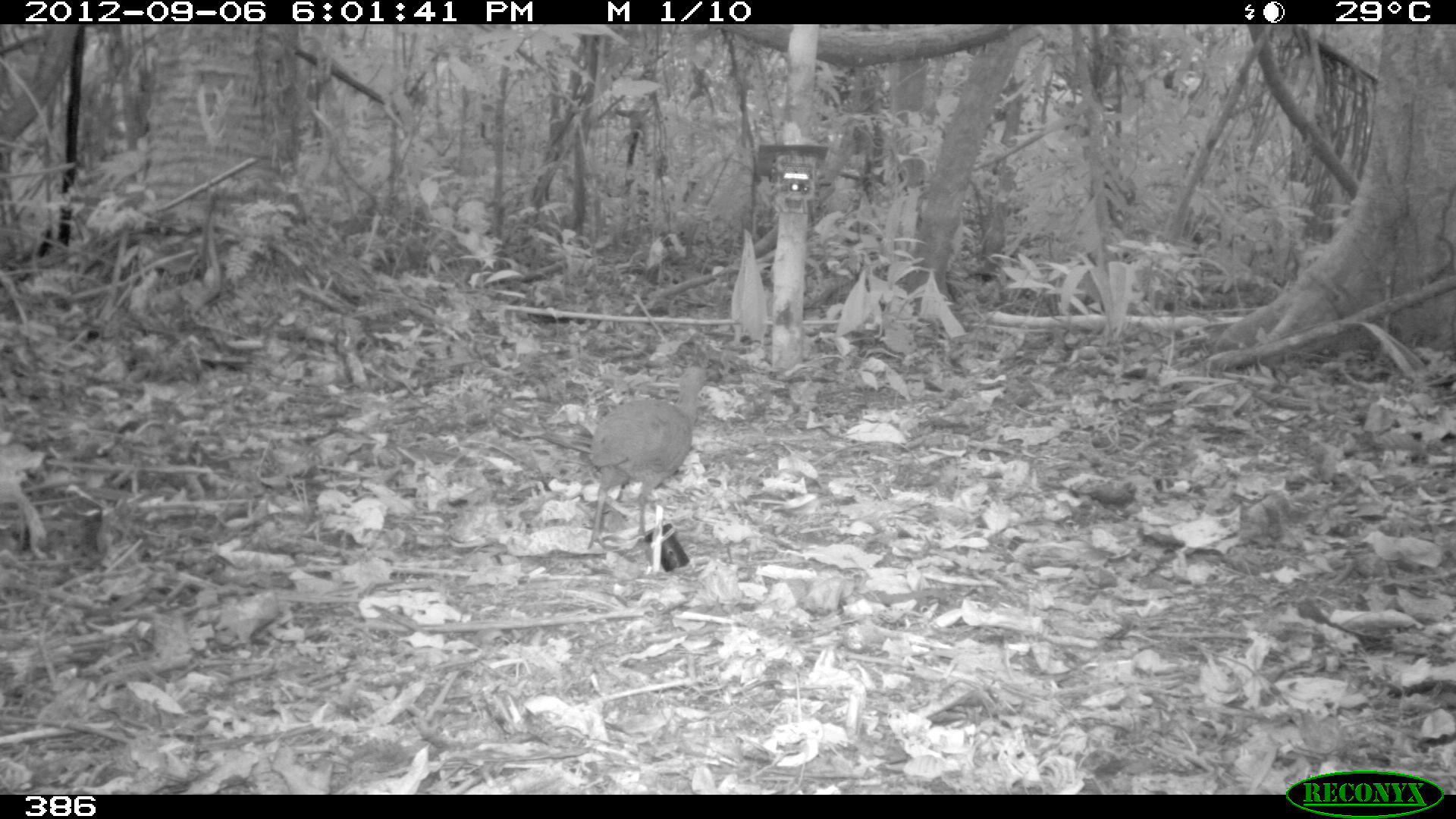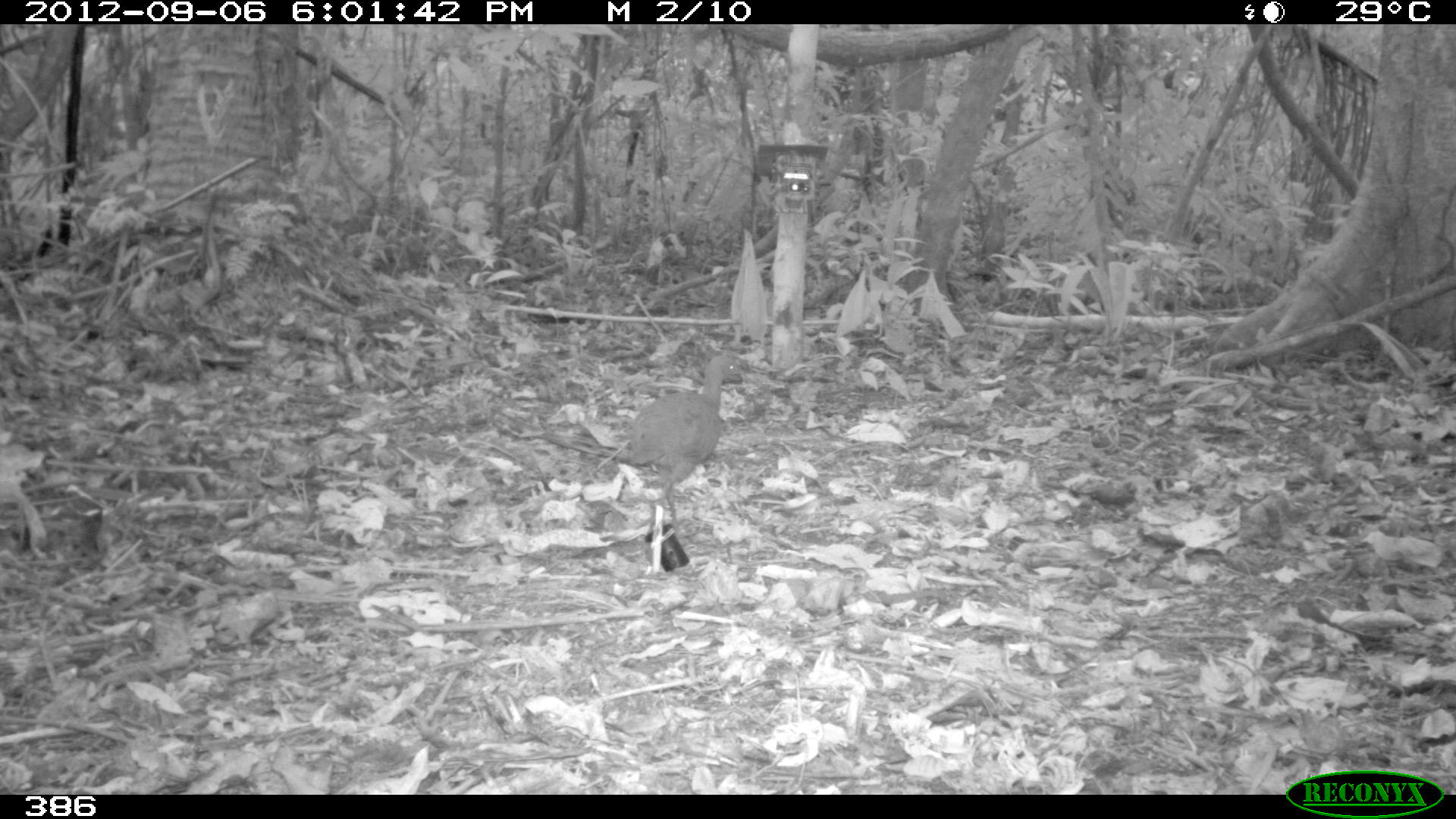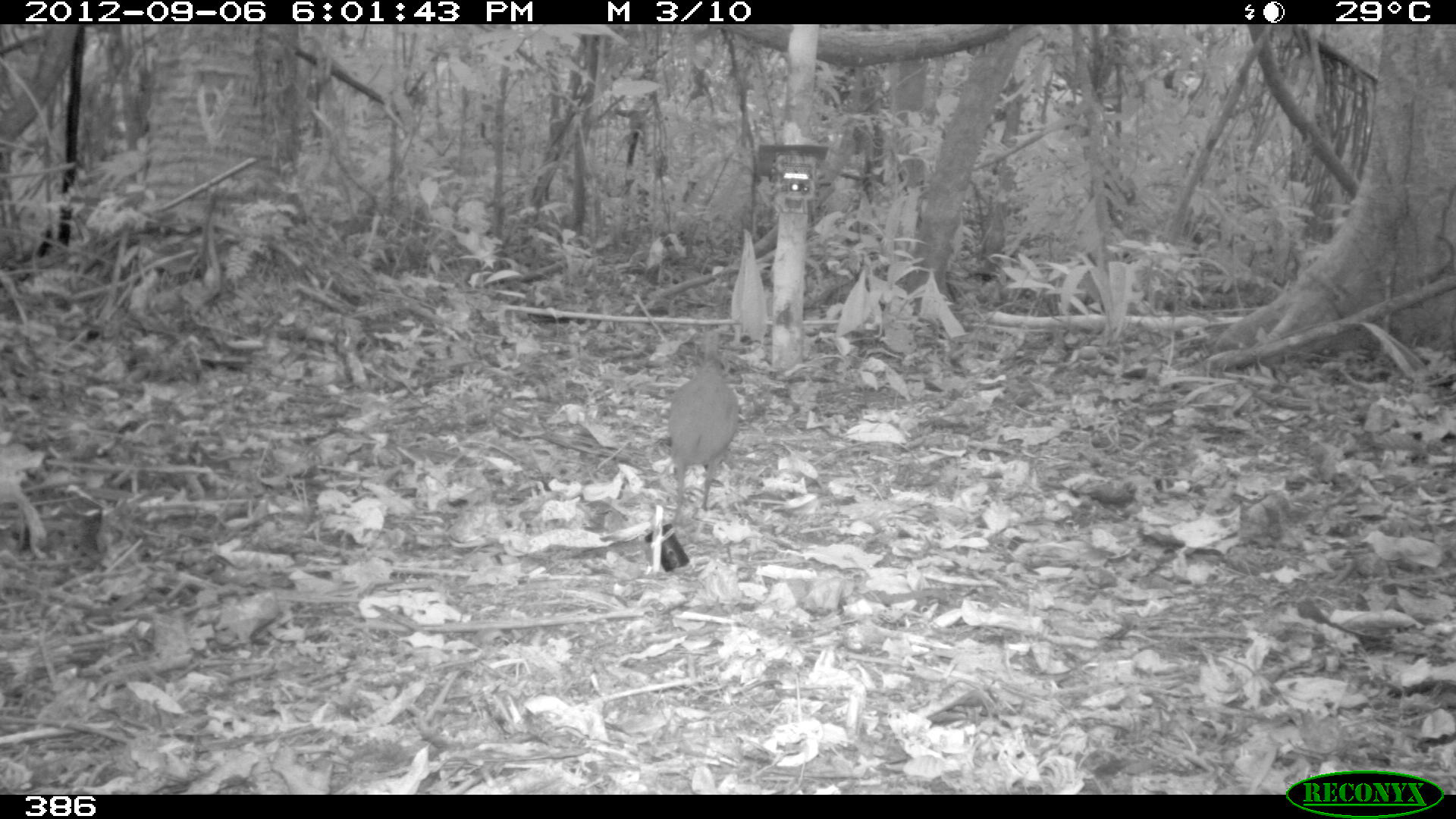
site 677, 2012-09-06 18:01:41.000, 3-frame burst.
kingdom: Animalia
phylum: Chordata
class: Aves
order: Galliformes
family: Phasianidae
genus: Alectoris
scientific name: Alectoris rufa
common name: red-legged partridge